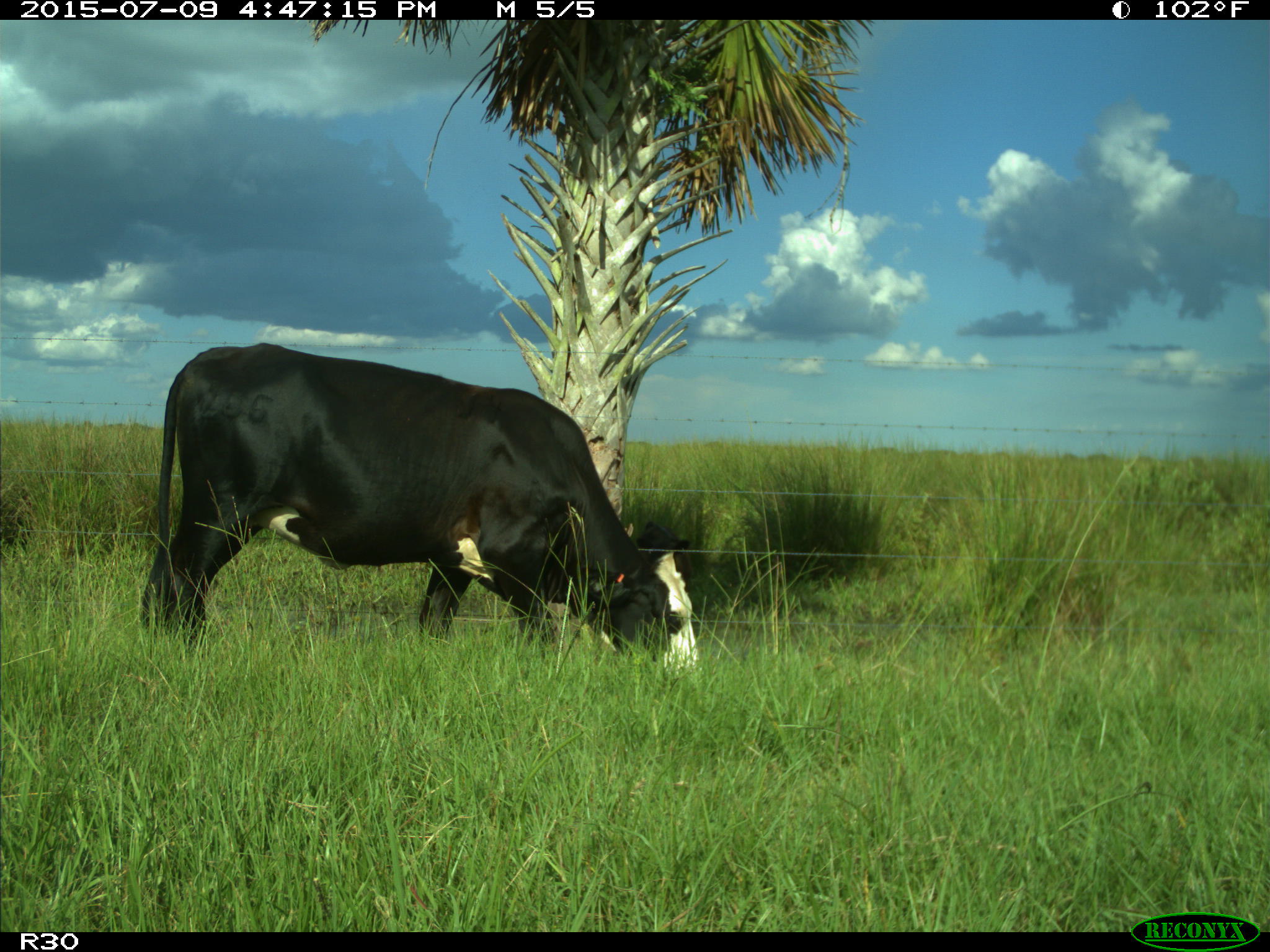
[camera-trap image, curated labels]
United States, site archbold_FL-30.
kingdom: Animalia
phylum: Chordata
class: Mammalia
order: Artiodactyla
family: Bovidae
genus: Bos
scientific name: Bos taurus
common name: domestic cow